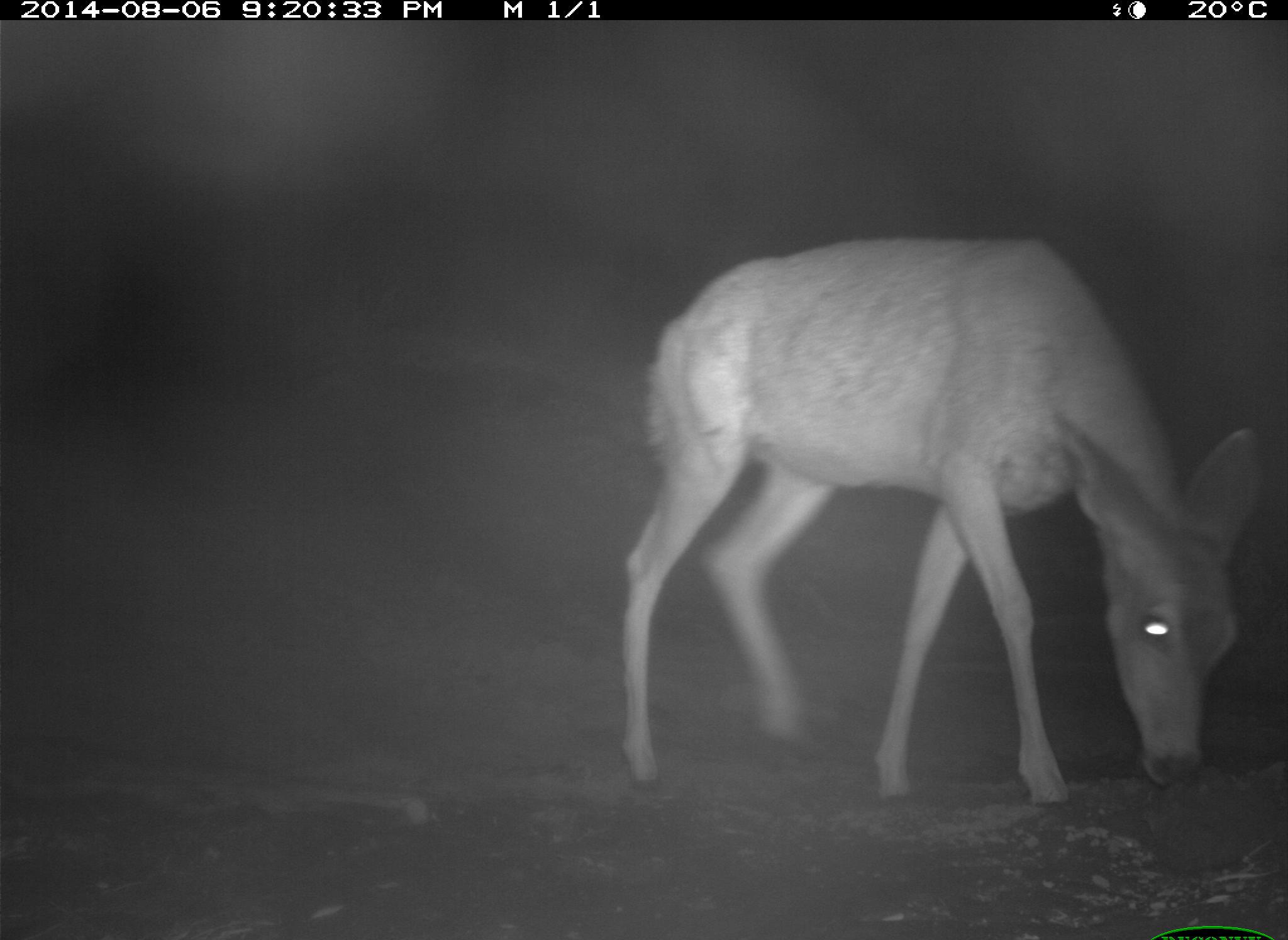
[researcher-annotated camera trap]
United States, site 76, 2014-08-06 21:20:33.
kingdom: Animalia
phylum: Chordata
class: Mammalia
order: Artiodactyla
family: Cervidae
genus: Odocoileus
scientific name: Odocoileus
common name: deer